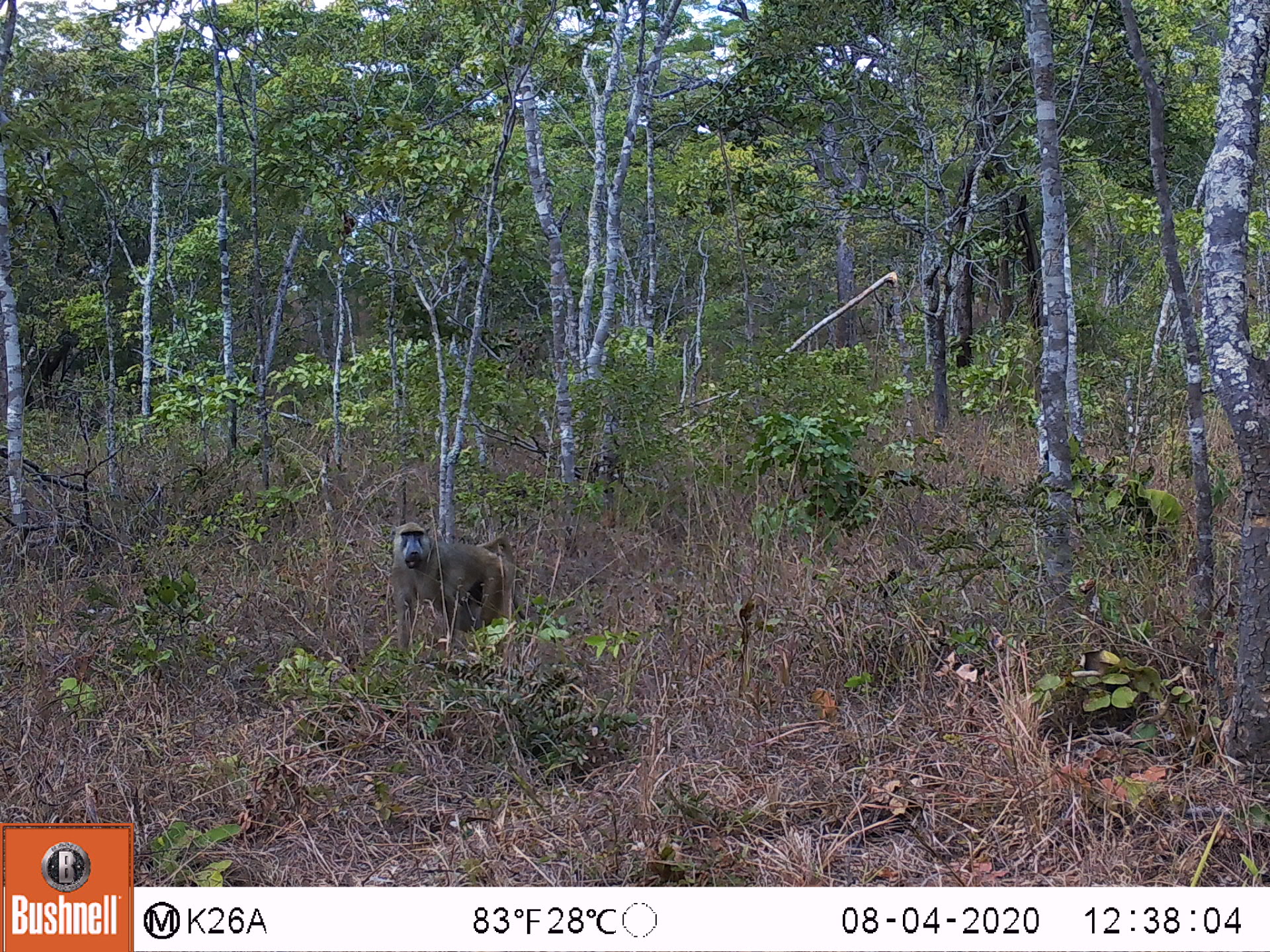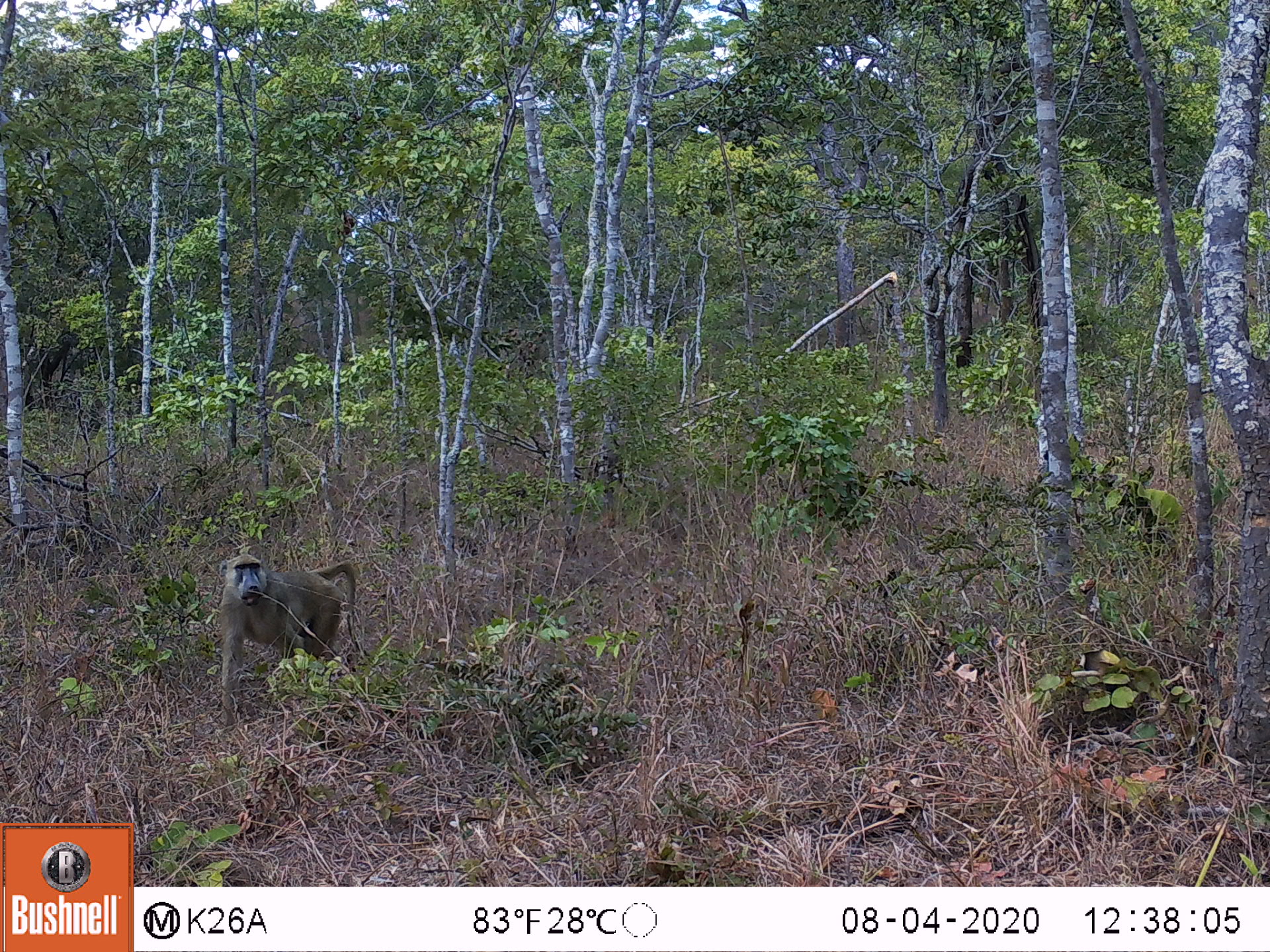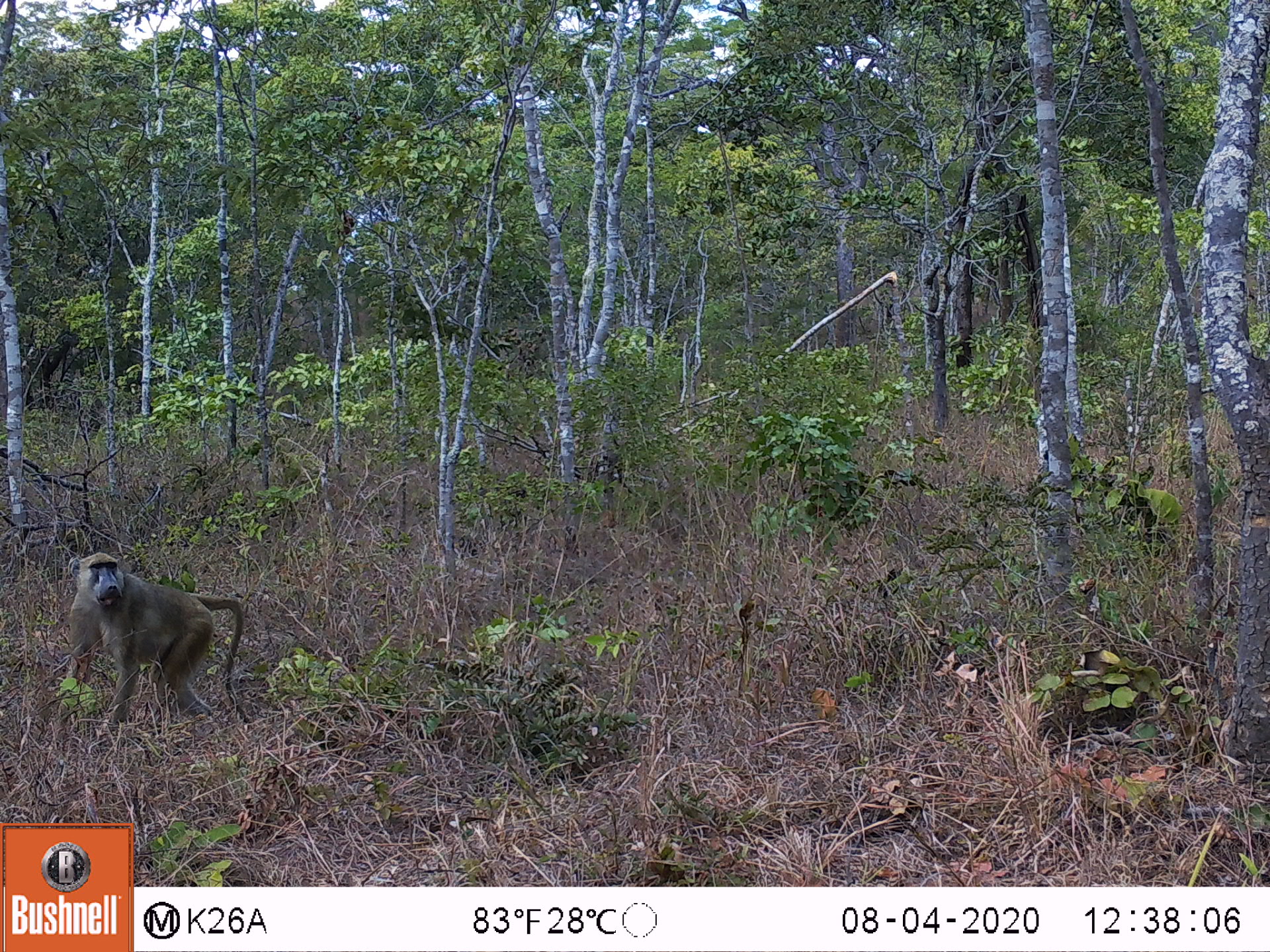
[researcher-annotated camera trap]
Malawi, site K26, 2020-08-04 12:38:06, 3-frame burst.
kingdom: Animalia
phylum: Chordata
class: Mammalia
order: Primates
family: Cercopithecidae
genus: Papio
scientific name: Papio cynocephalus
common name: yellow baboon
Yellow baboon (Papio cynocephalus), count 1.